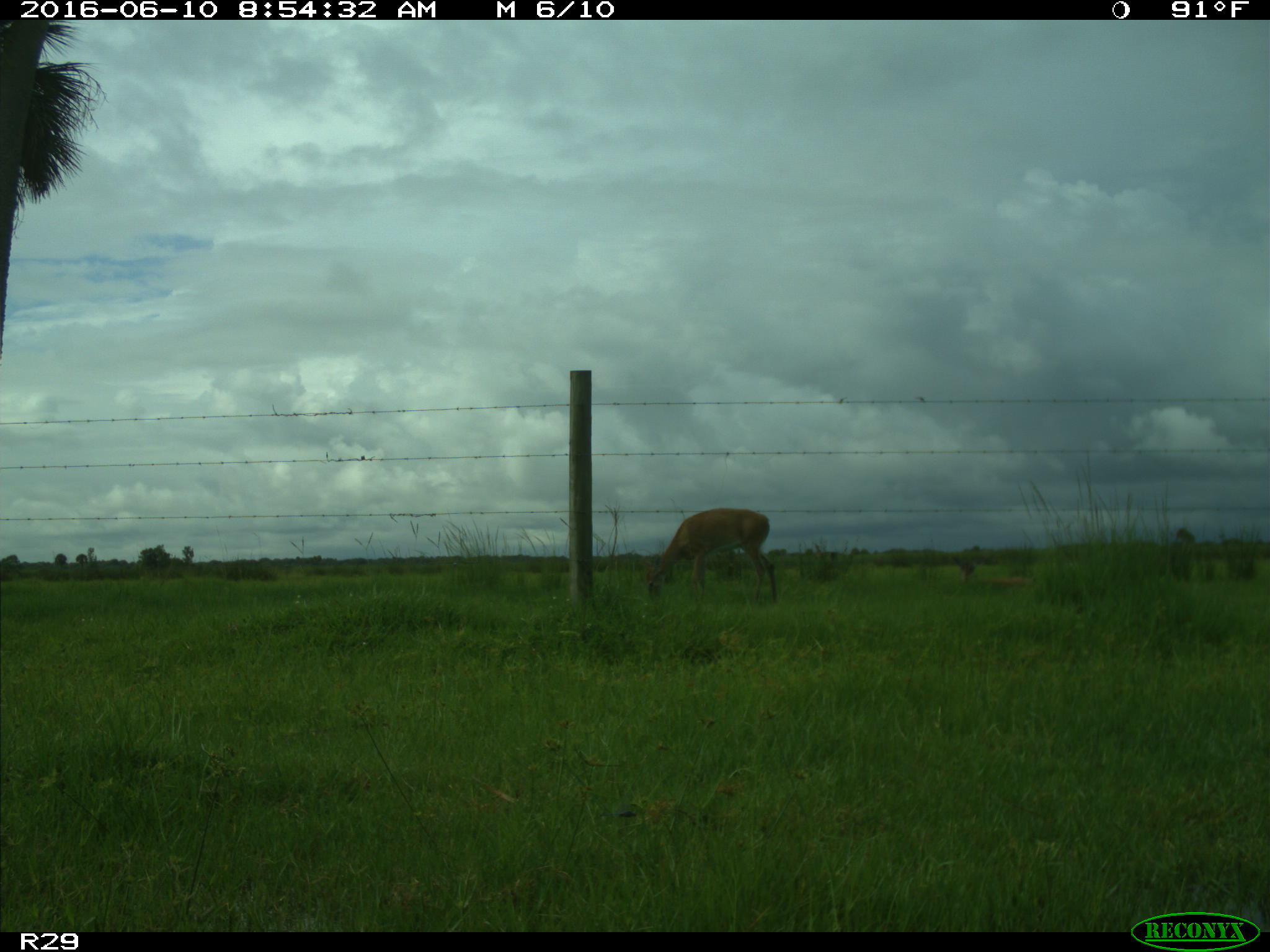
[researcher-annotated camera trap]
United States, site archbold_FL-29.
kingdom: Animalia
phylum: Chordata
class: Mammalia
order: Artiodactyla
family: Cervidae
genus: Odocoileus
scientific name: Odocoileus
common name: deer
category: unidentified deer